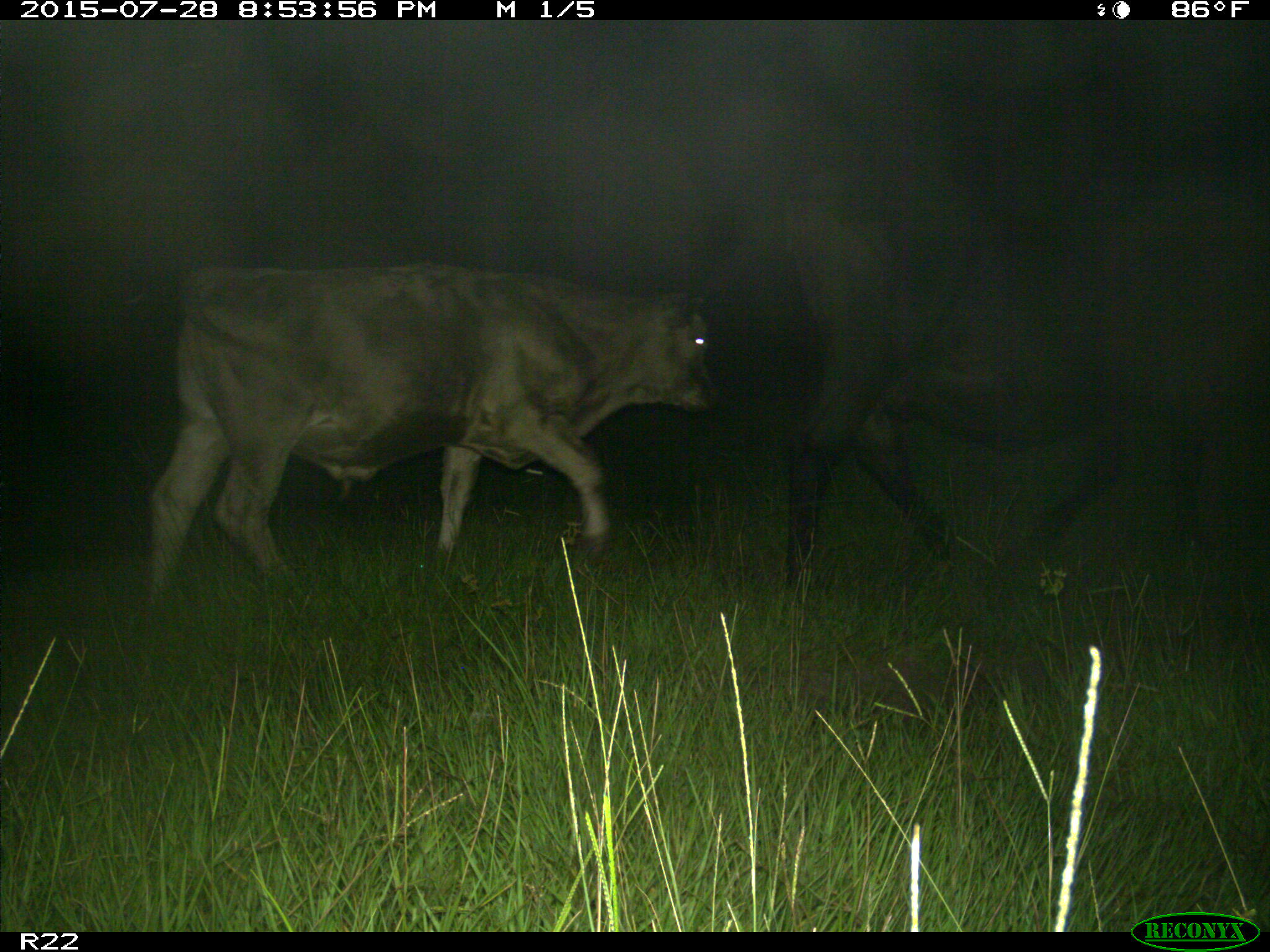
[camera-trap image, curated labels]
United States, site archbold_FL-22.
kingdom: Animalia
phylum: Chordata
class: Mammalia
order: Artiodactyla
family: Bovidae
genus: Bos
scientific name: Bos taurus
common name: domestic cow